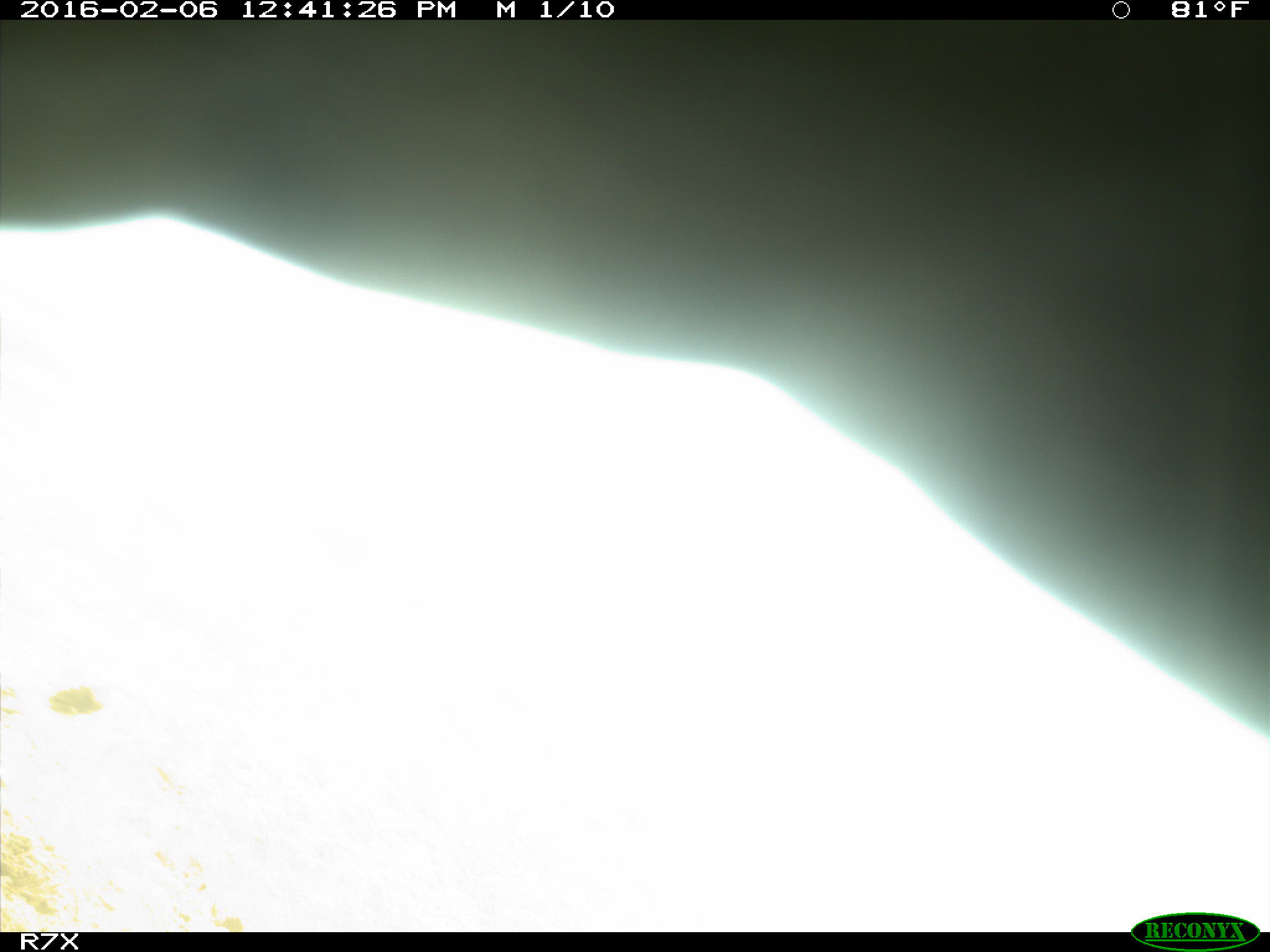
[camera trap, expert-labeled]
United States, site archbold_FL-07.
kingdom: Animalia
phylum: Chordata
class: Mammalia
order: Artiodactyla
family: Bovidae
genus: Bos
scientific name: Bos taurus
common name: domestic cow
Bos taurus (domestic cow).